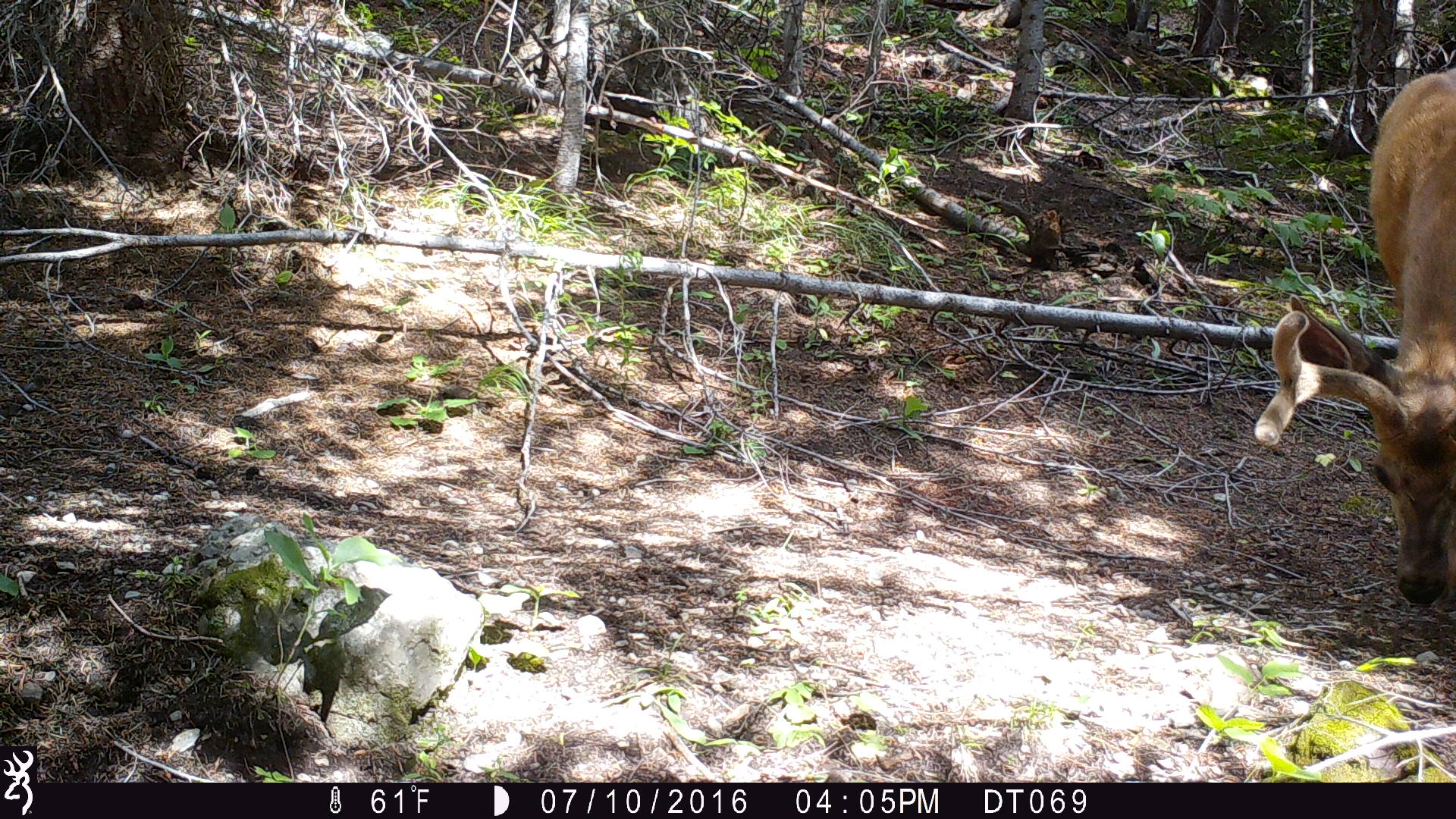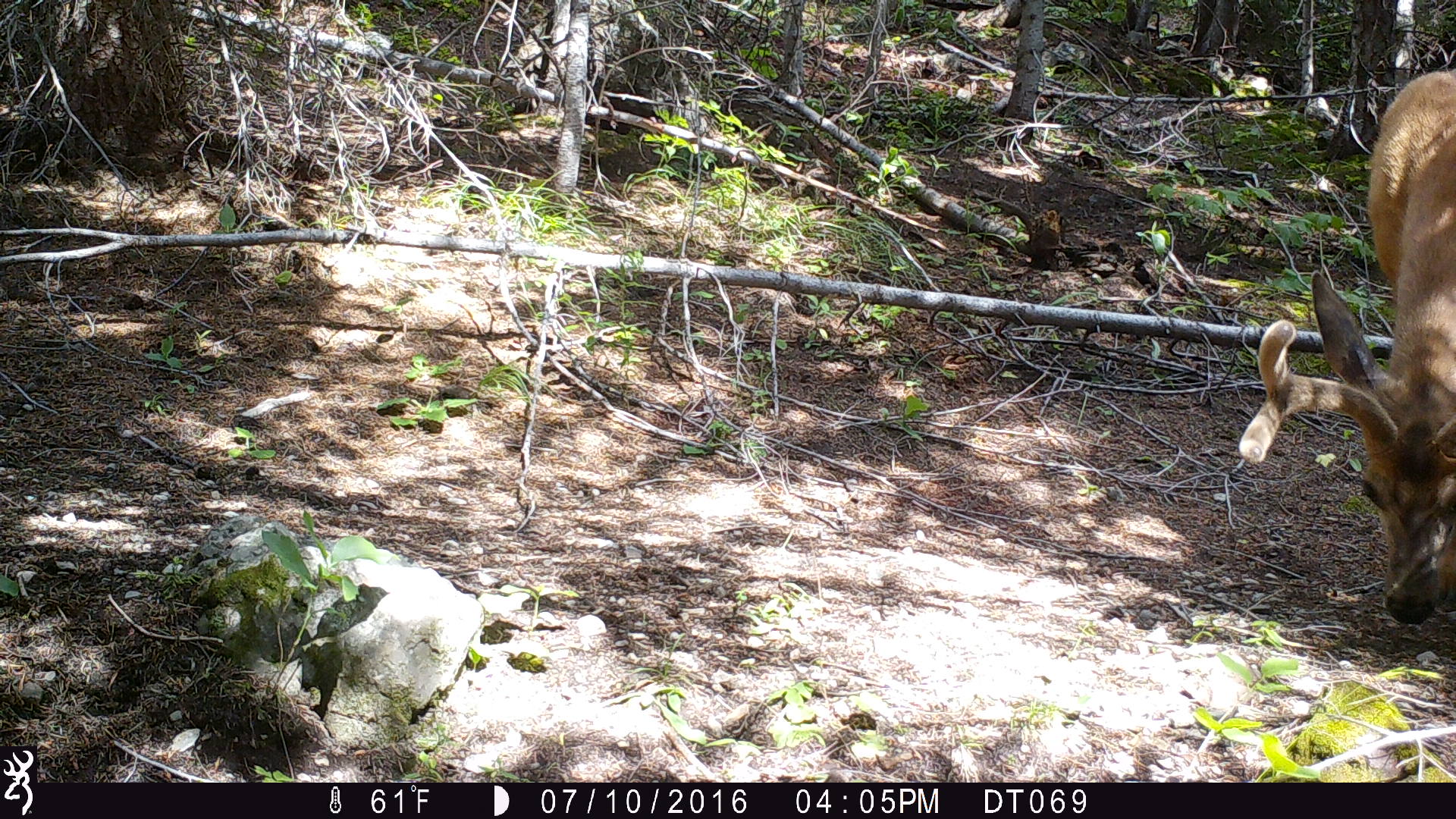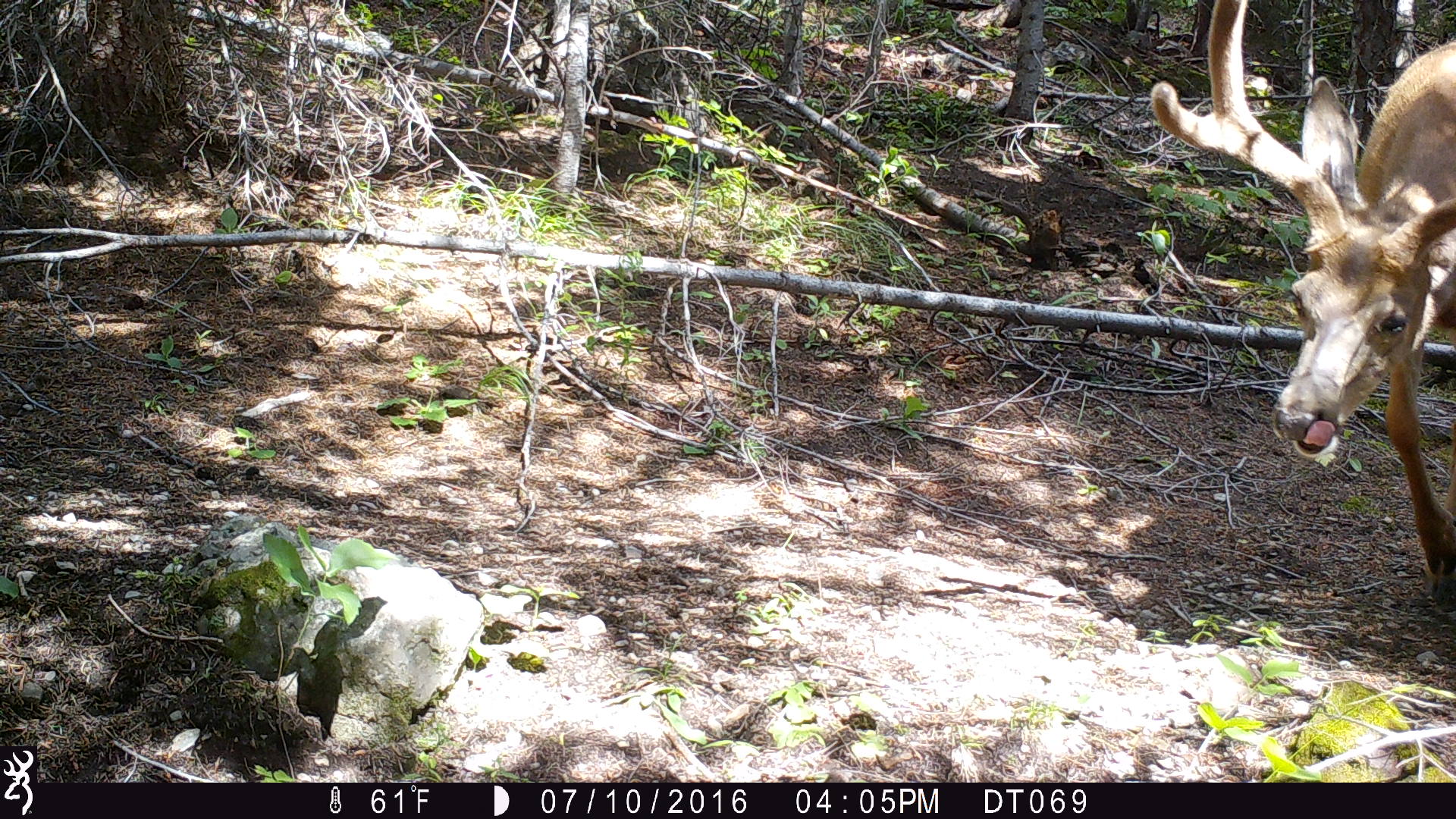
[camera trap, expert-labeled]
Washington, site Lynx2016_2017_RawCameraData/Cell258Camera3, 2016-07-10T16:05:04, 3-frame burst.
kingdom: Animalia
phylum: Chordata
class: Mammalia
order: Artiodactyla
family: Cervidae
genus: Odocoileus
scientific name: Odocoileus hemionus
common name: mule deer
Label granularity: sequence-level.